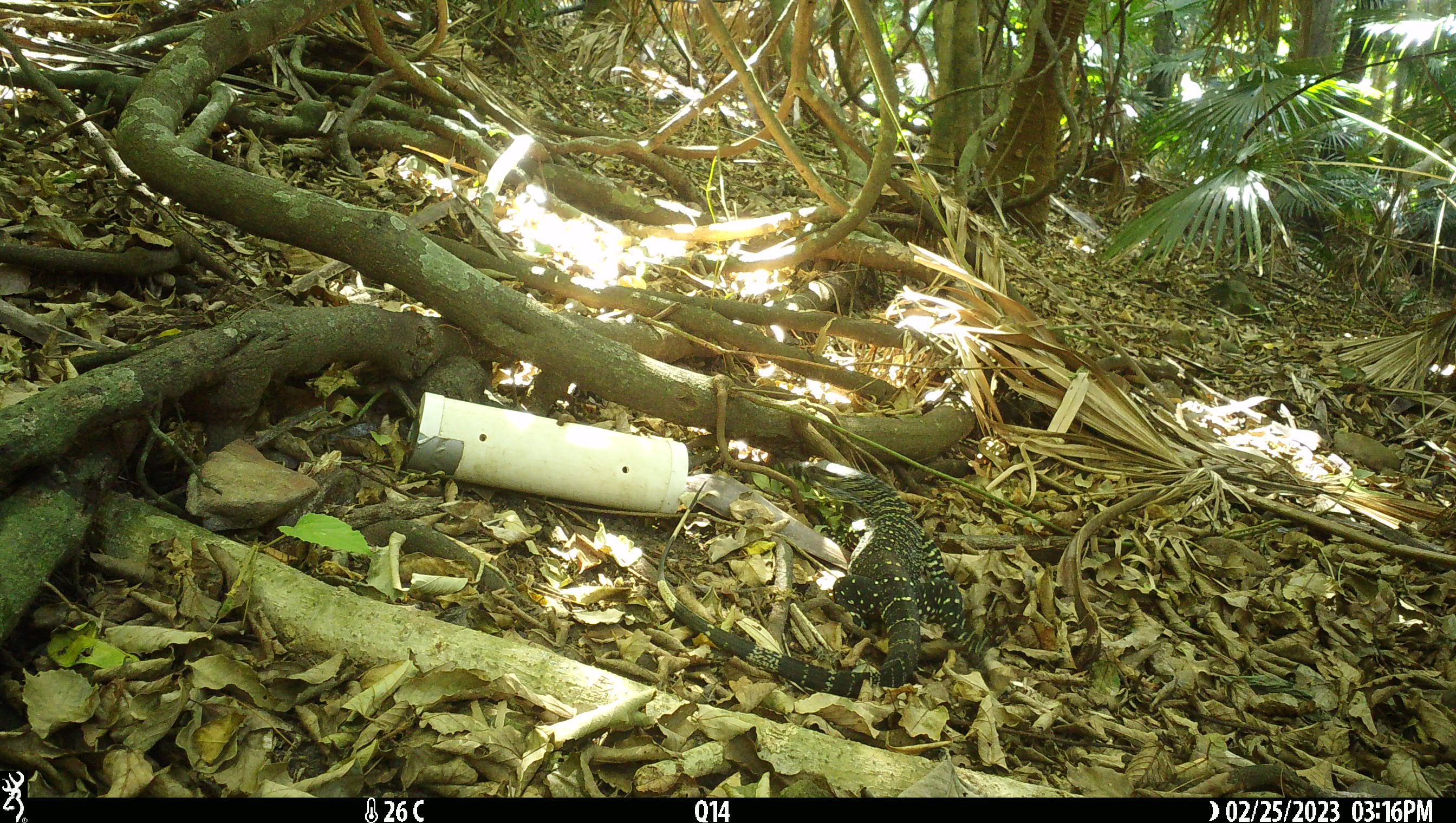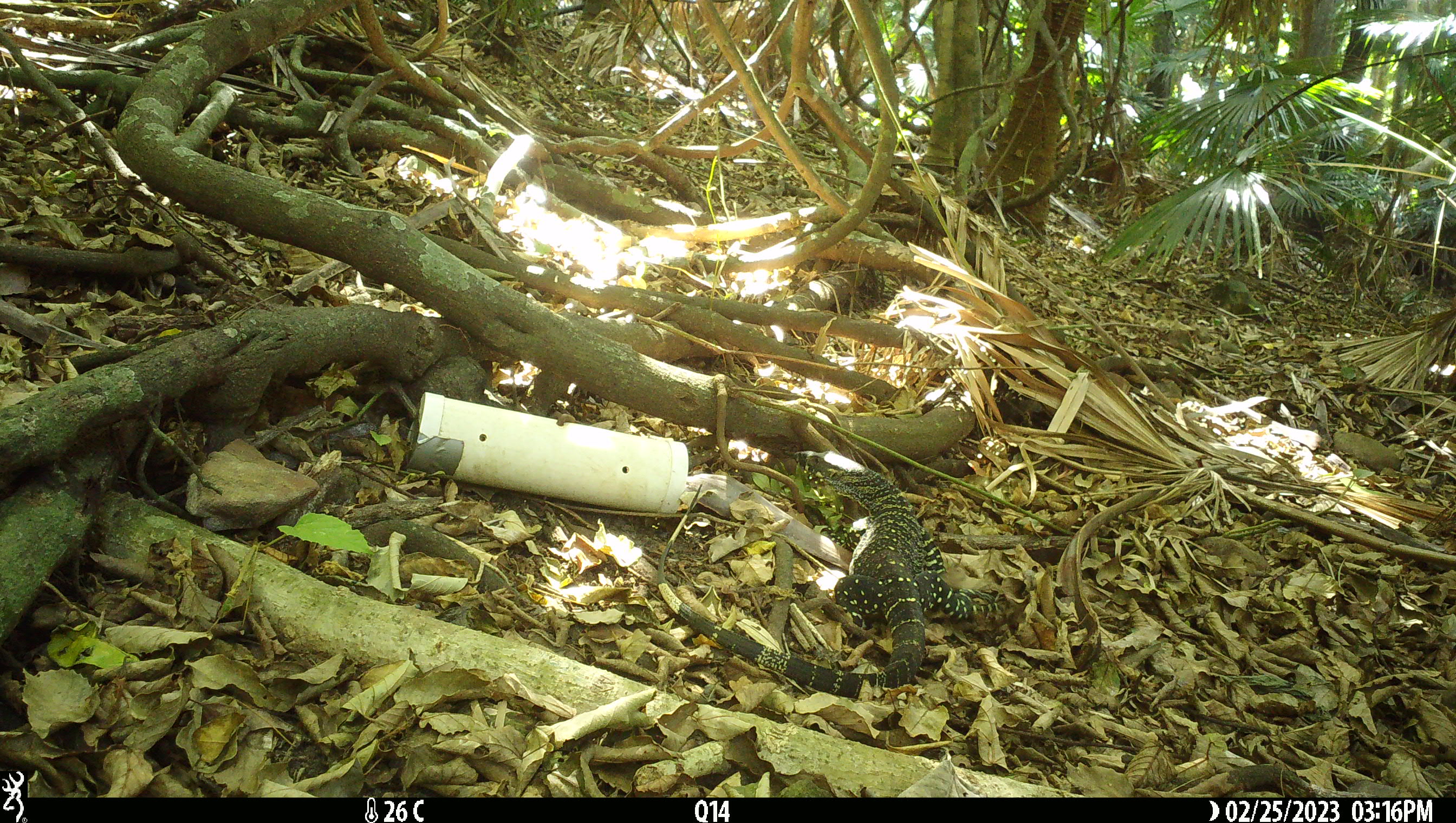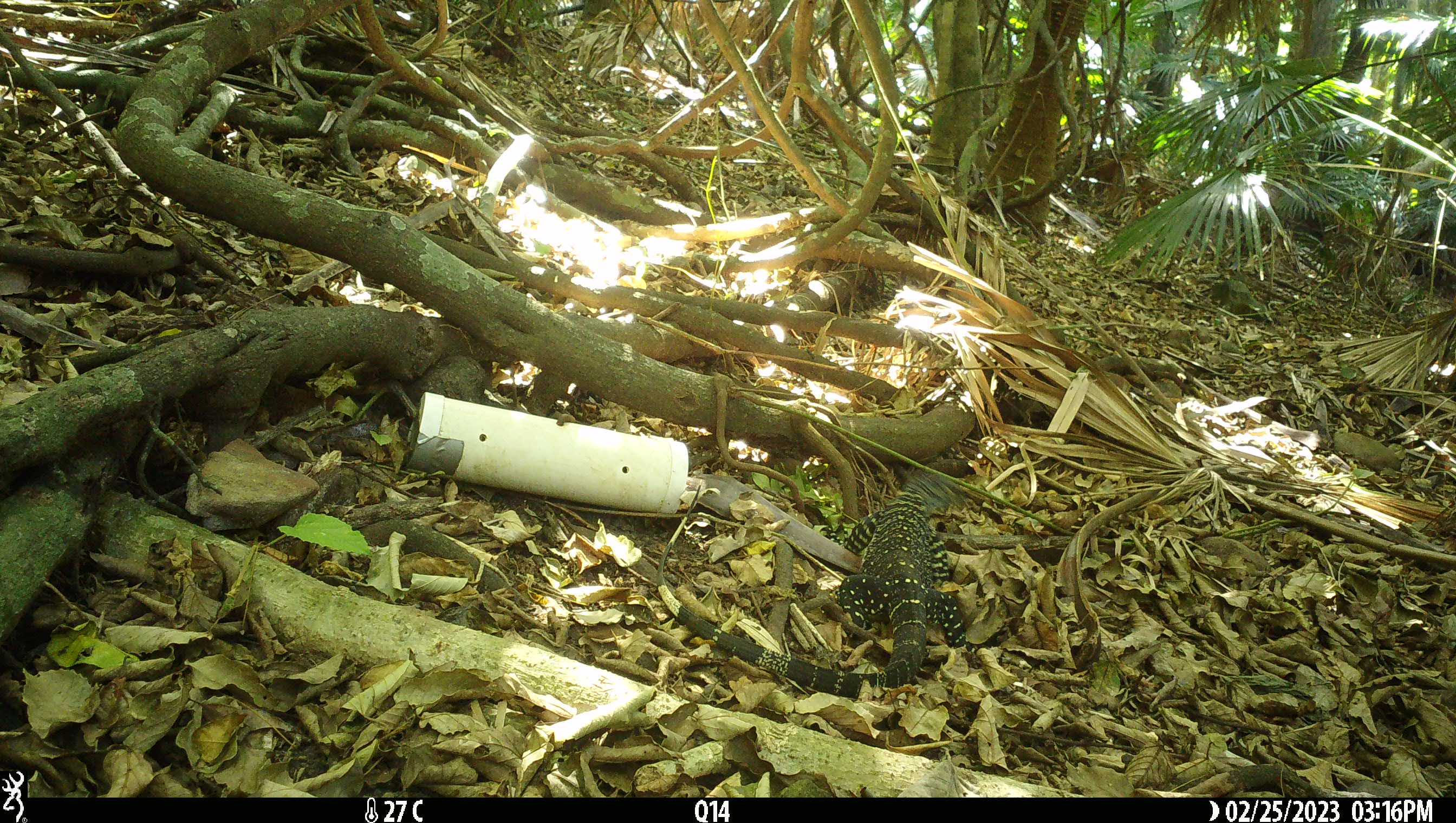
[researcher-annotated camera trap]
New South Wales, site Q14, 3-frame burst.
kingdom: Animalia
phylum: Chordata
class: Reptilia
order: Squamata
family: Varanidae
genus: Varanus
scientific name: Varanus varius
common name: lace monitor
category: goanna